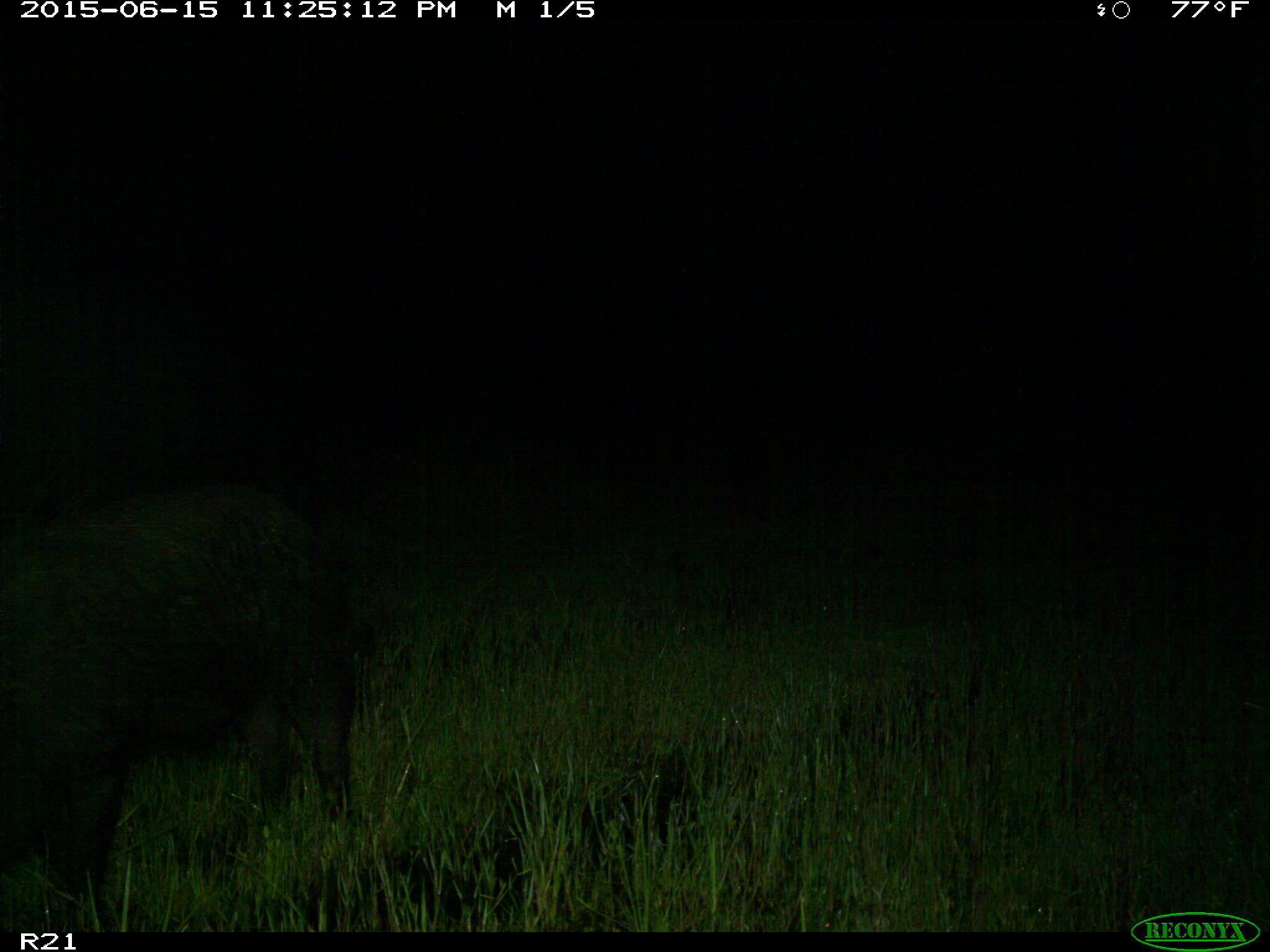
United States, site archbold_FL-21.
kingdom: Animalia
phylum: Chordata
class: Mammalia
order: Artiodactyla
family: Suidae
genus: Sus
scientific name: Sus scrofa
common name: wild boar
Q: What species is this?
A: Sus scrofa (wild boar).